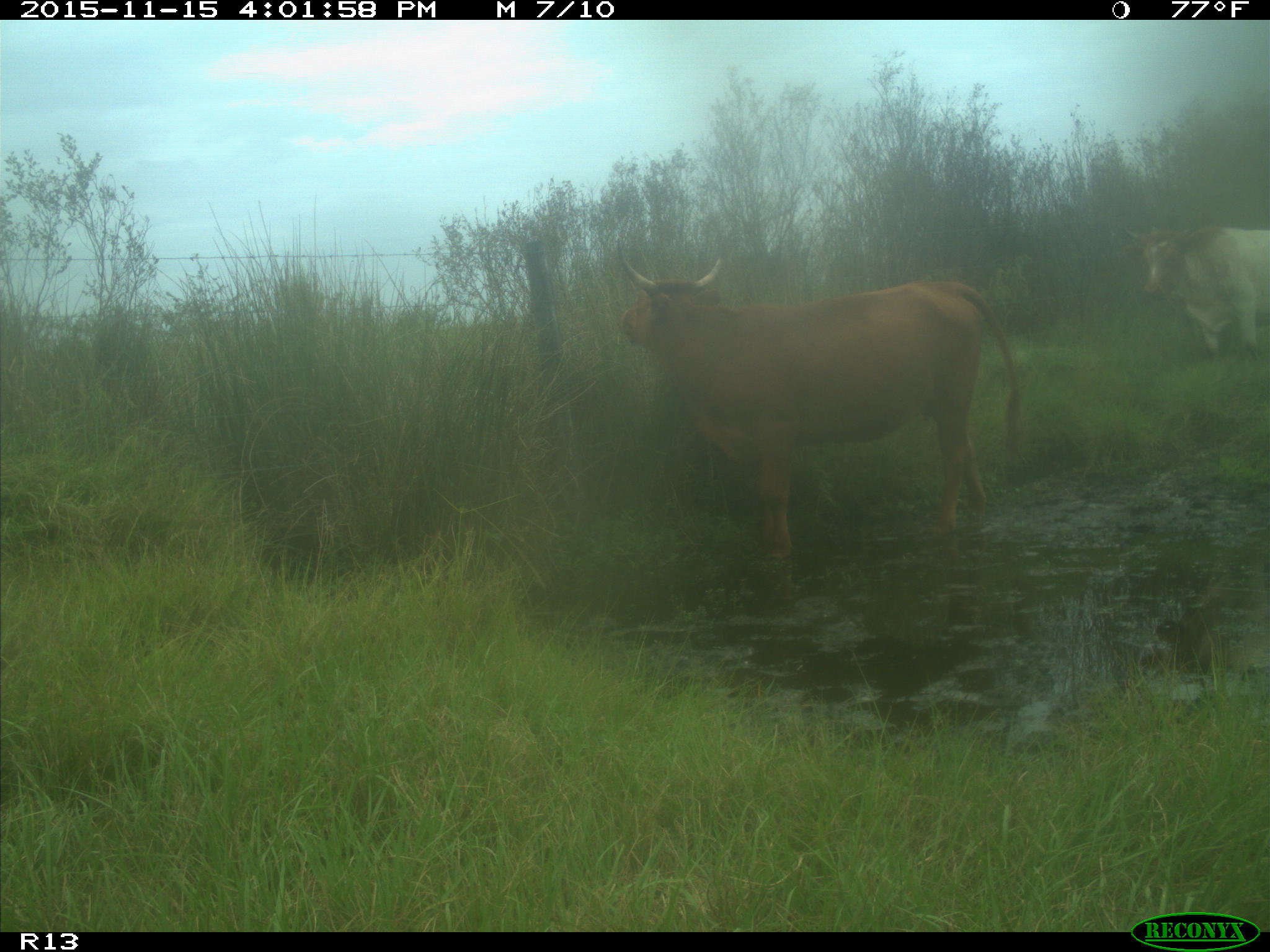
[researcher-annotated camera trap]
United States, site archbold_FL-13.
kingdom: Animalia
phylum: Chordata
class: Mammalia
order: Artiodactyla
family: Bovidae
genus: Bos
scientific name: Bos taurus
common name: domestic cow